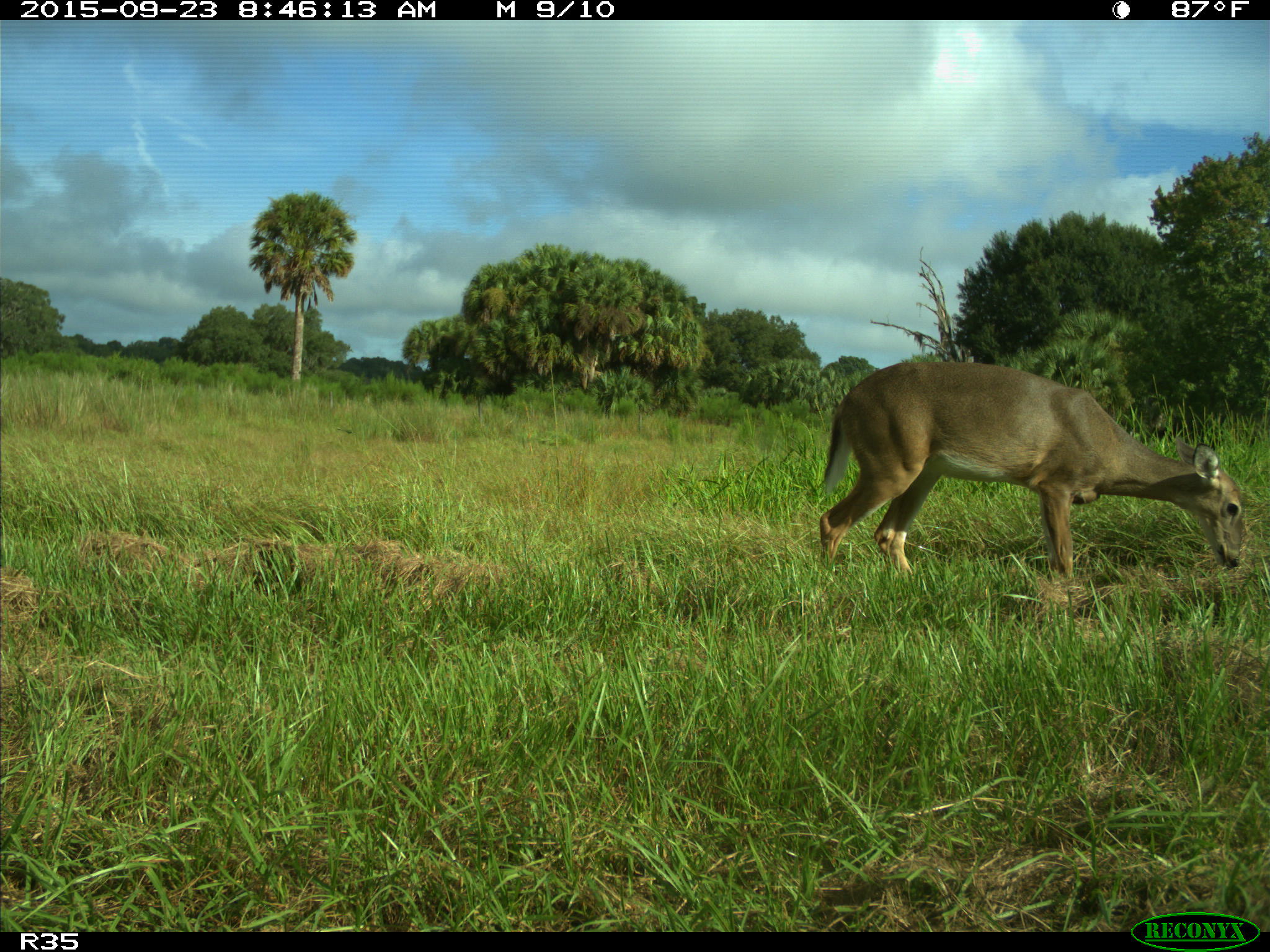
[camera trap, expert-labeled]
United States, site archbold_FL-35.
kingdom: Animalia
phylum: Chordata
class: Mammalia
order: Artiodactyla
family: Cervidae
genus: Odocoileus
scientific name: Odocoileus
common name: deer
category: unidentified deer